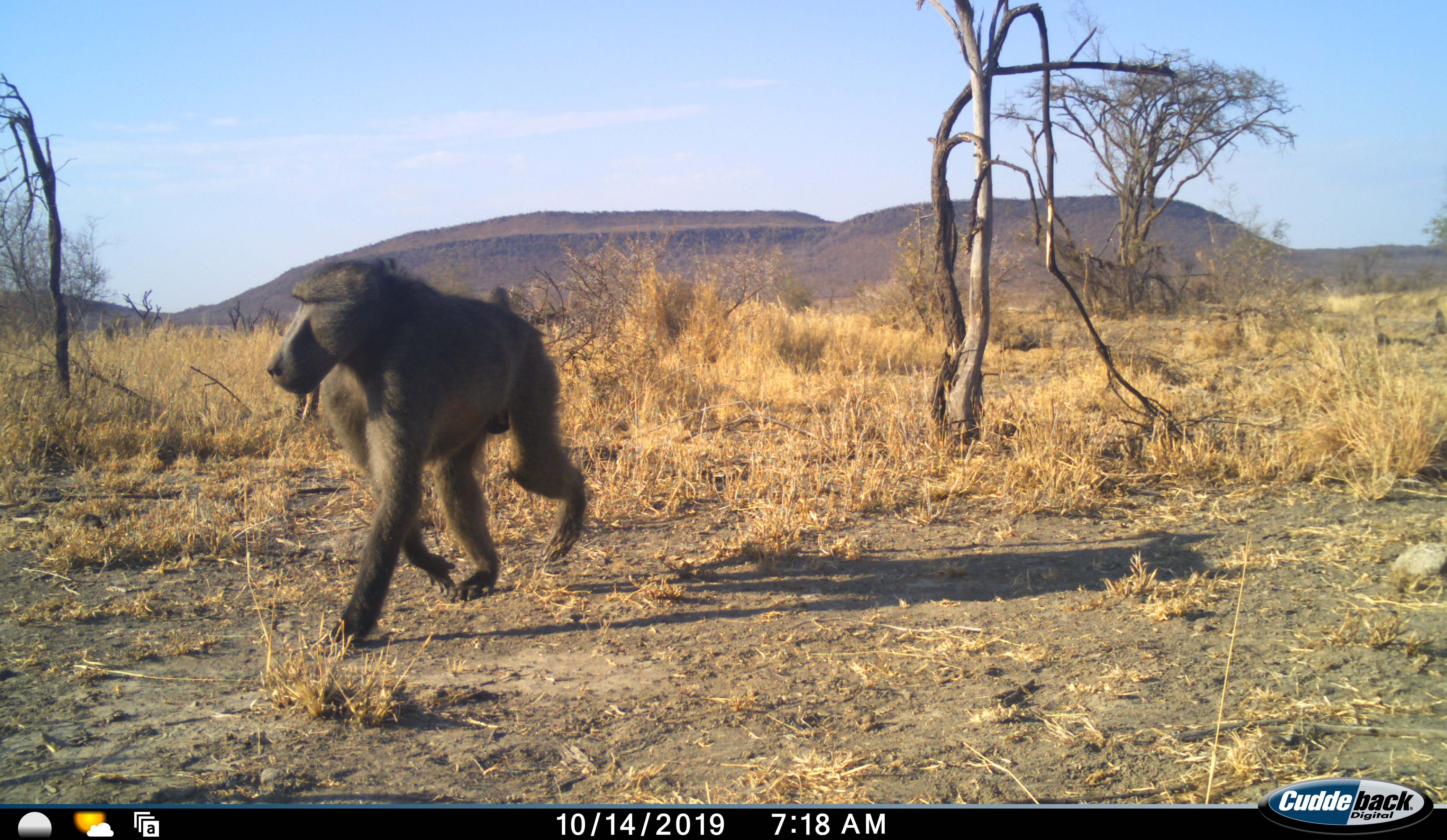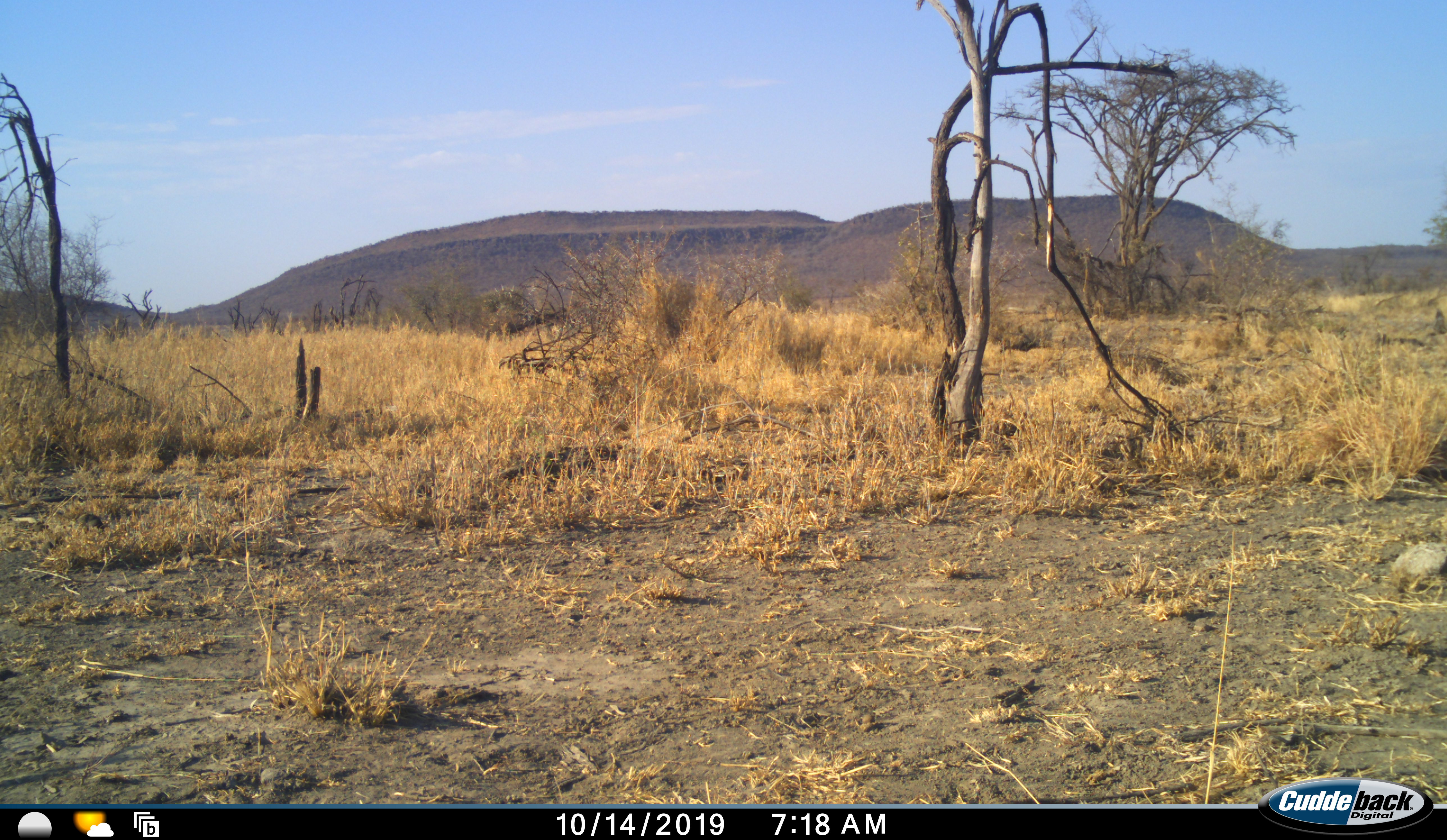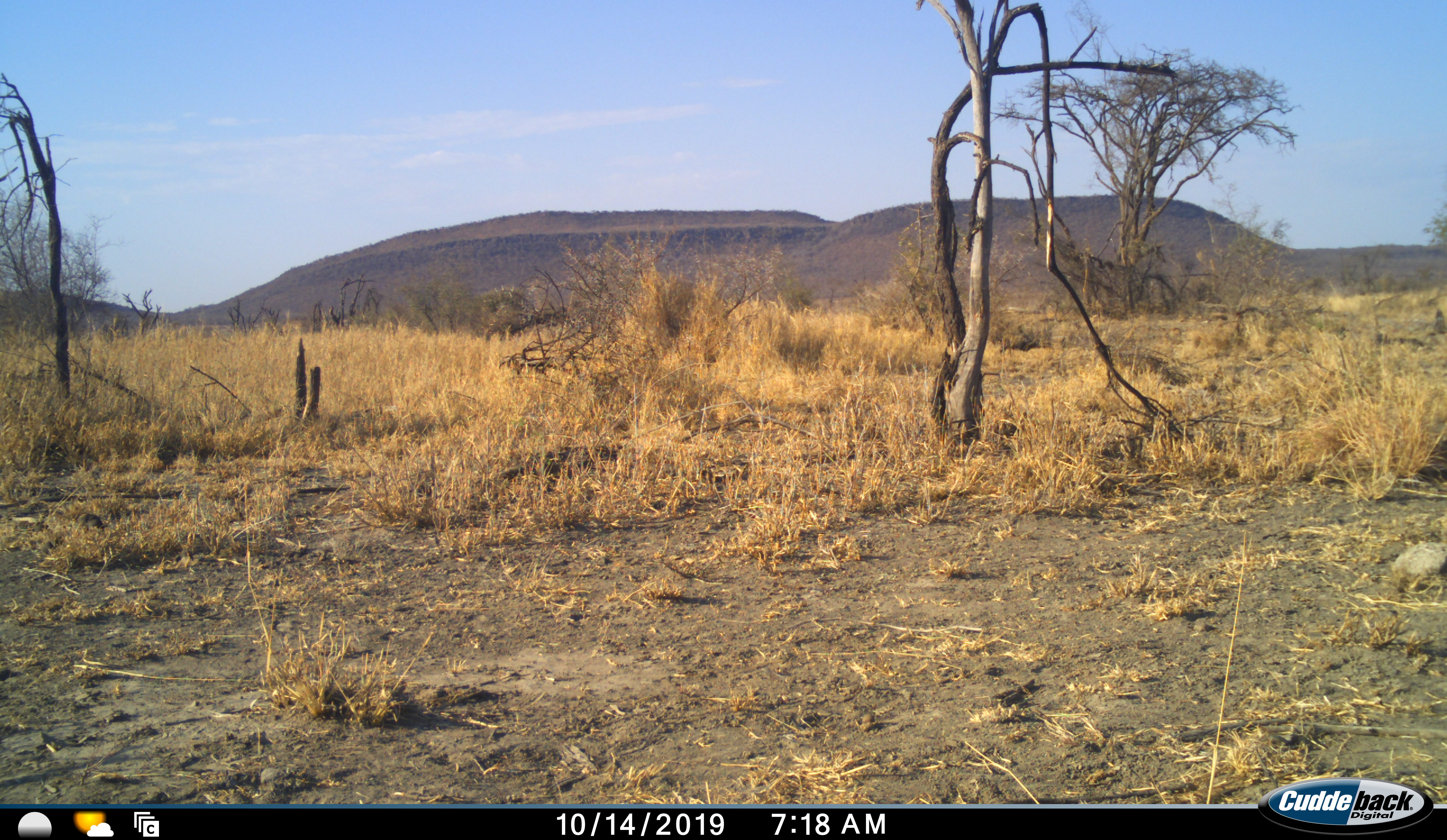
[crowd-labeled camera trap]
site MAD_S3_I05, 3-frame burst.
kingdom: Animalia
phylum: Chordata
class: Mammalia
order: Primates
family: Cercopithecidae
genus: Papio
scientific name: Papio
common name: baboon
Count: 1.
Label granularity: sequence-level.